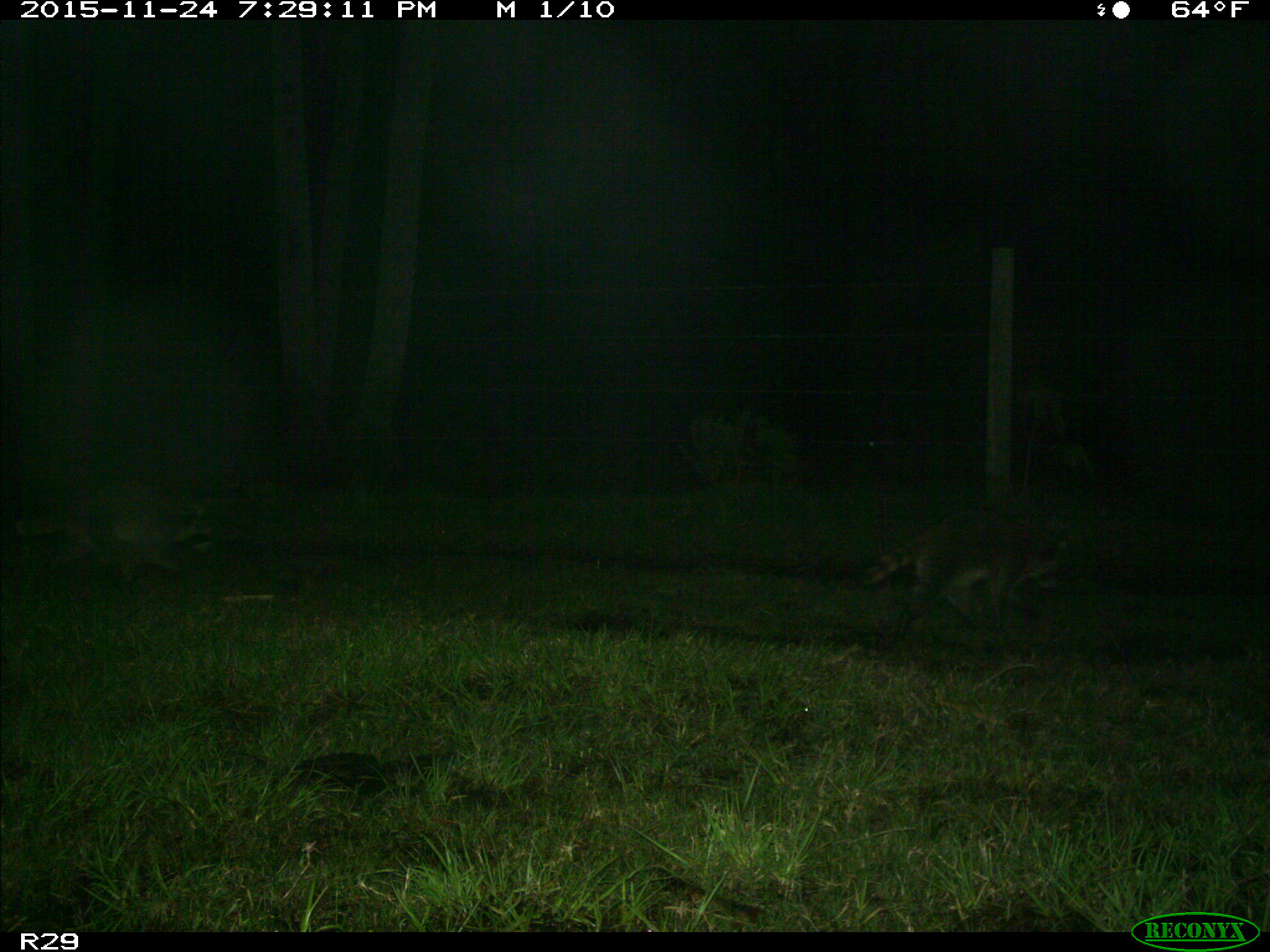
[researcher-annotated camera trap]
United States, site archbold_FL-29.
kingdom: Animalia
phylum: Chordata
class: Mammalia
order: Carnivora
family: Procyonidae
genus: Procyon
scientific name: Procyon lotor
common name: common raccoon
Procyon lotor (common raccoon).